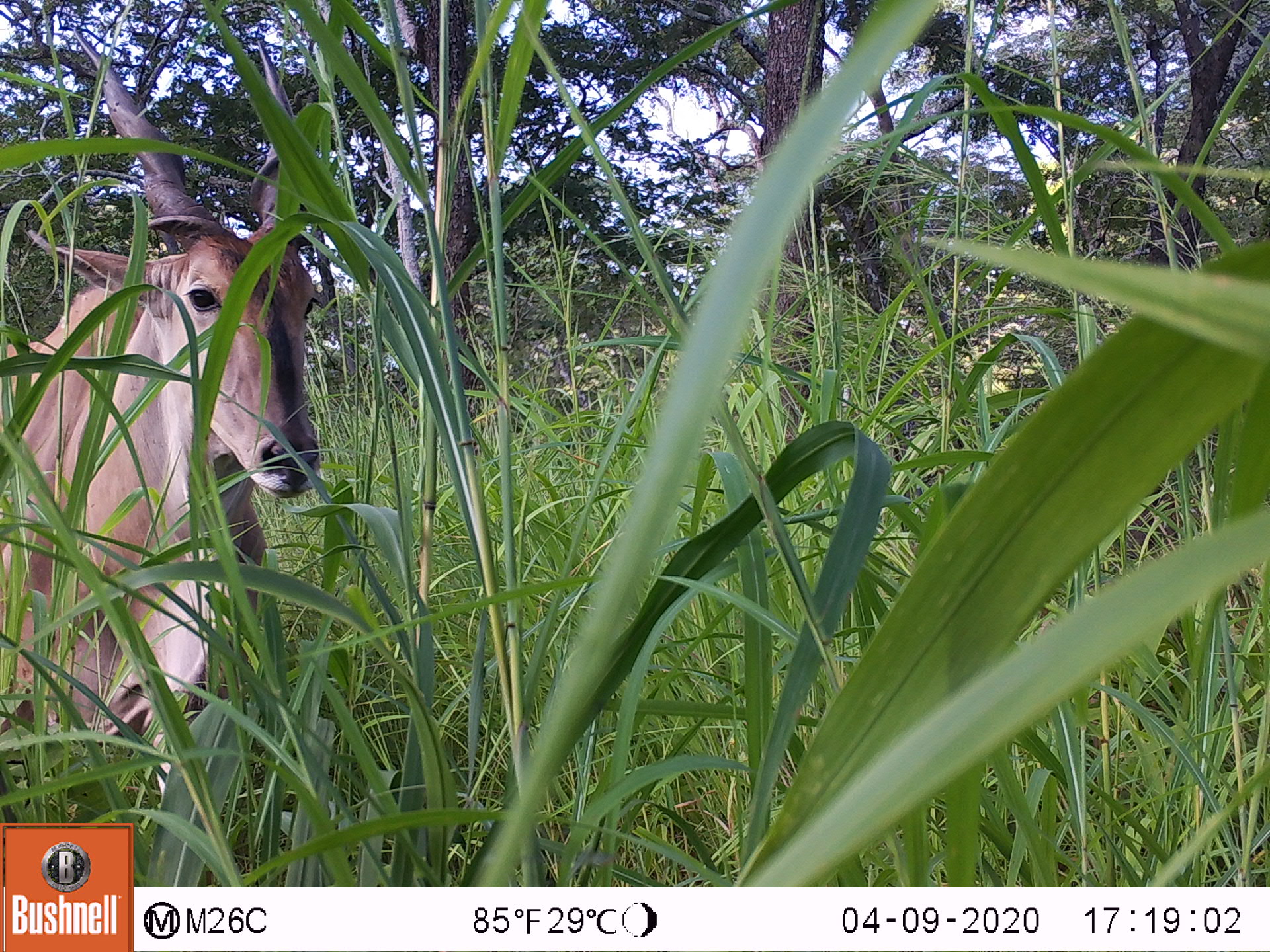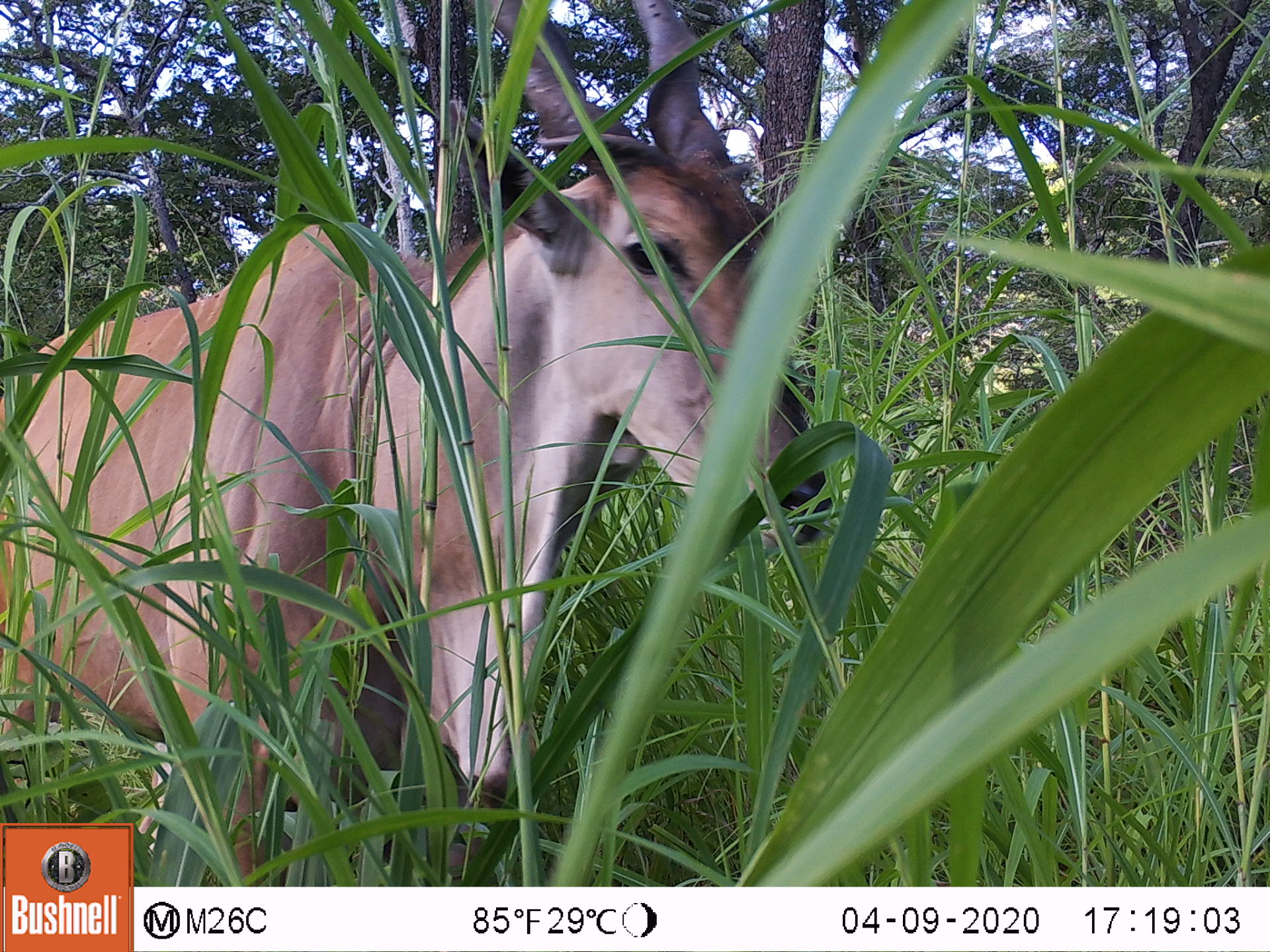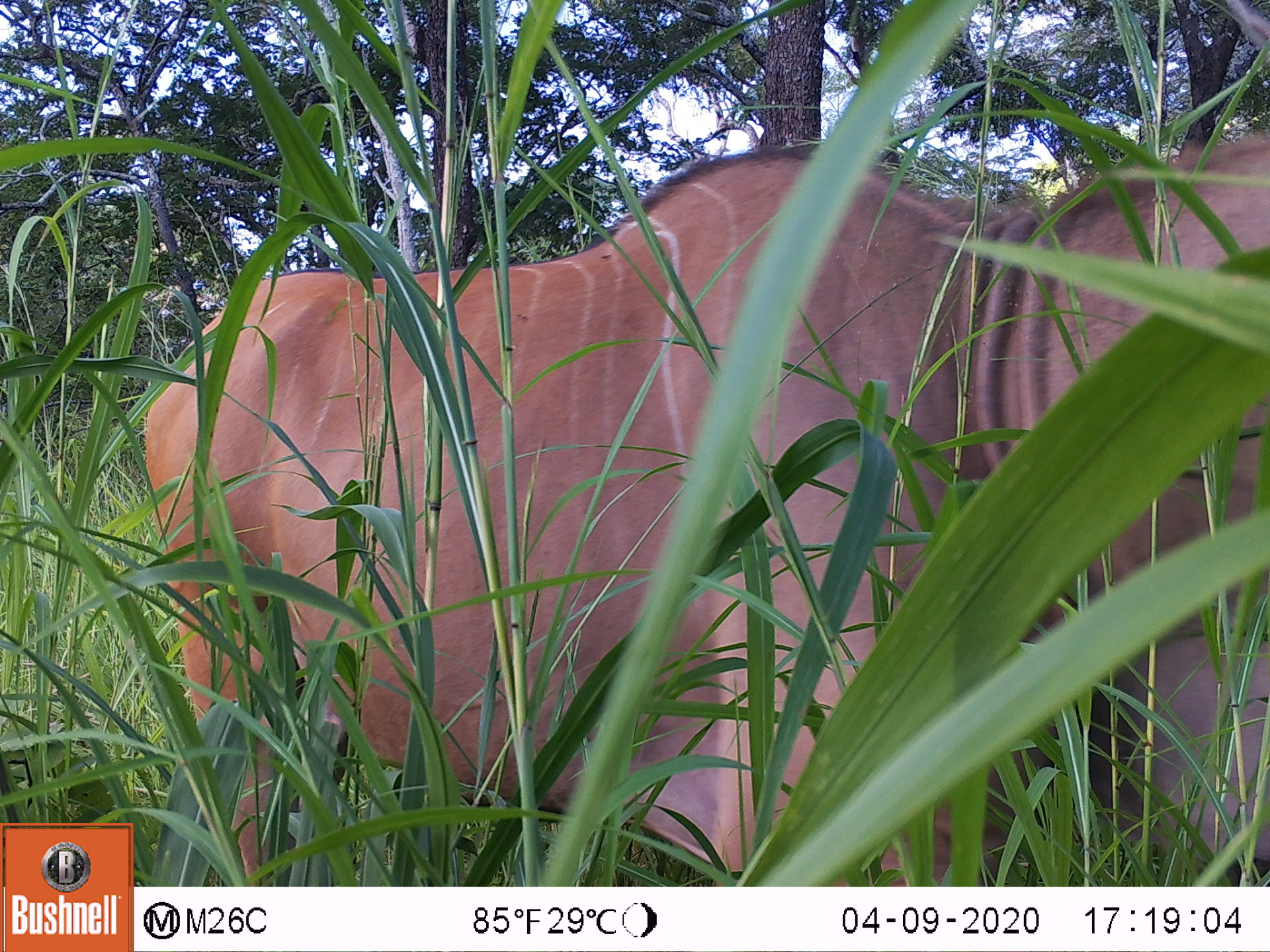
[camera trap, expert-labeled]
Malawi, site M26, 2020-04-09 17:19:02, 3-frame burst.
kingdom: Animalia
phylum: Chordata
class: Mammalia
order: Artiodactyla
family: Bovidae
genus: Tragelaphus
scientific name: Tragelaphus oryx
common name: common eland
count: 1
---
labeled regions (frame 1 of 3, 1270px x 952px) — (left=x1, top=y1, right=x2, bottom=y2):
common eland: (left=5, top=0, right=319, bottom=818)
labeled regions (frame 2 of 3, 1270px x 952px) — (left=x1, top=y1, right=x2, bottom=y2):
common eland: (left=3, top=0, right=841, bottom=808)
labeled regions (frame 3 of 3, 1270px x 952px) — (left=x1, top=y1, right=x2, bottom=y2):
common eland: (left=142, top=86, right=1262, bottom=873)